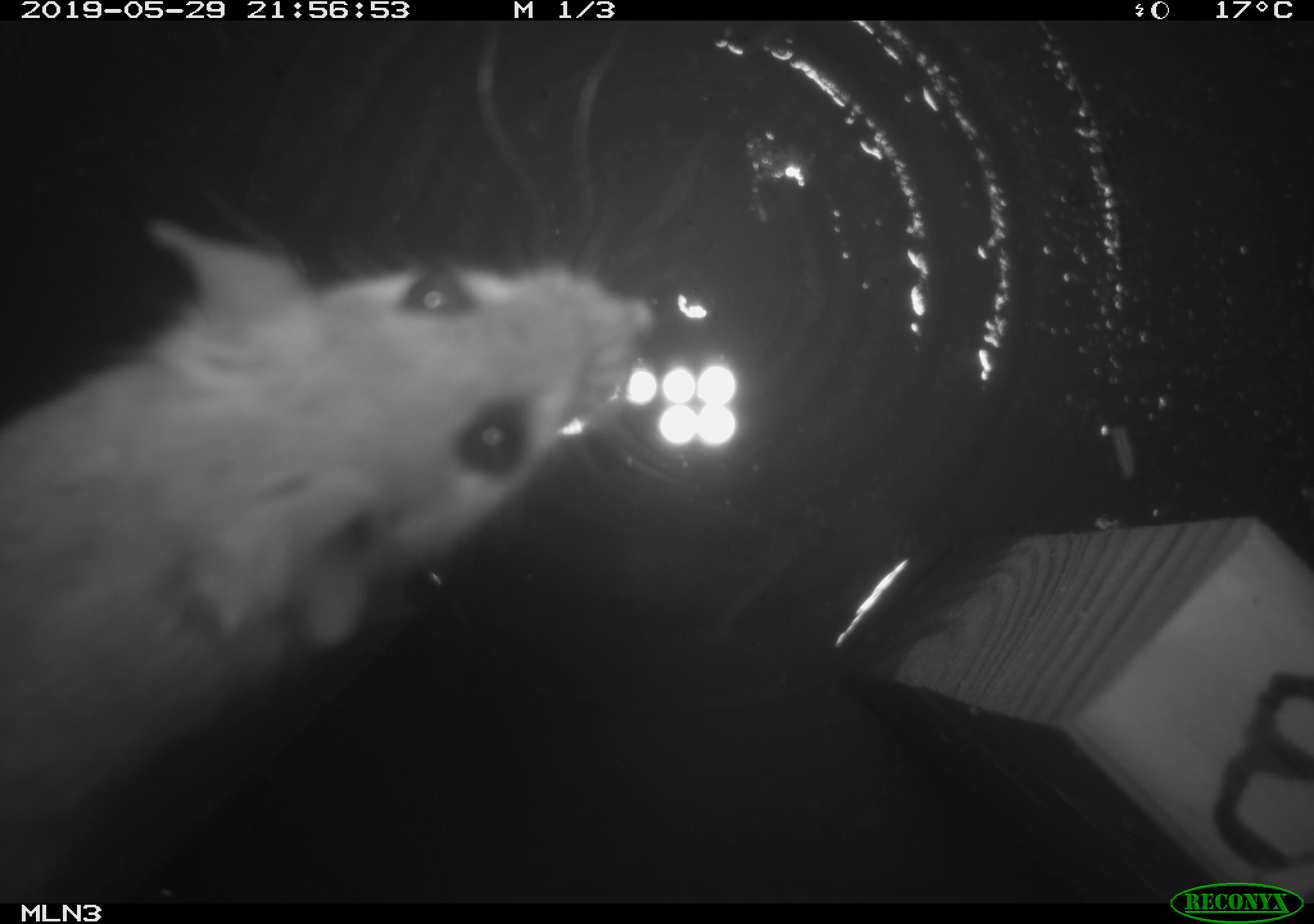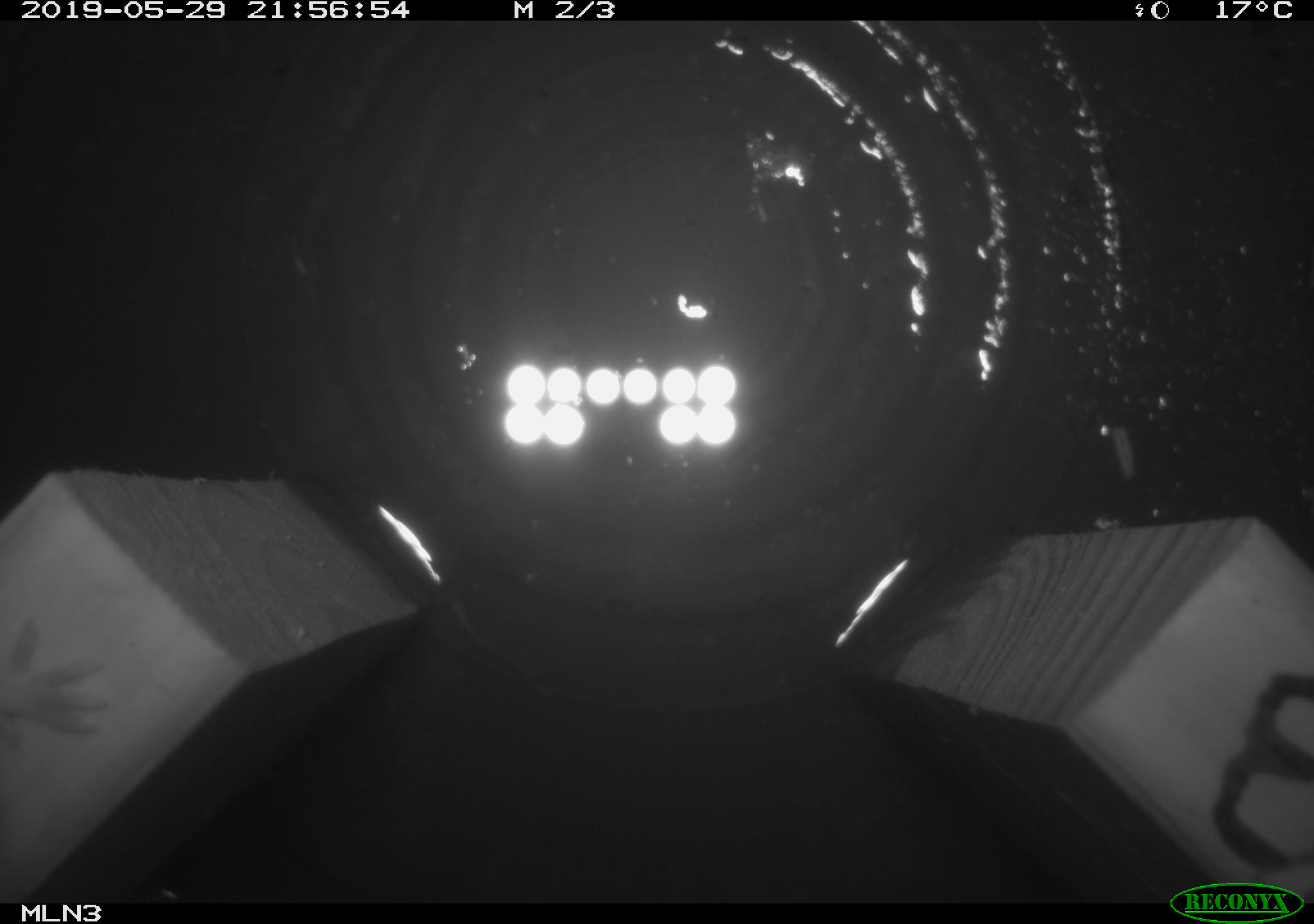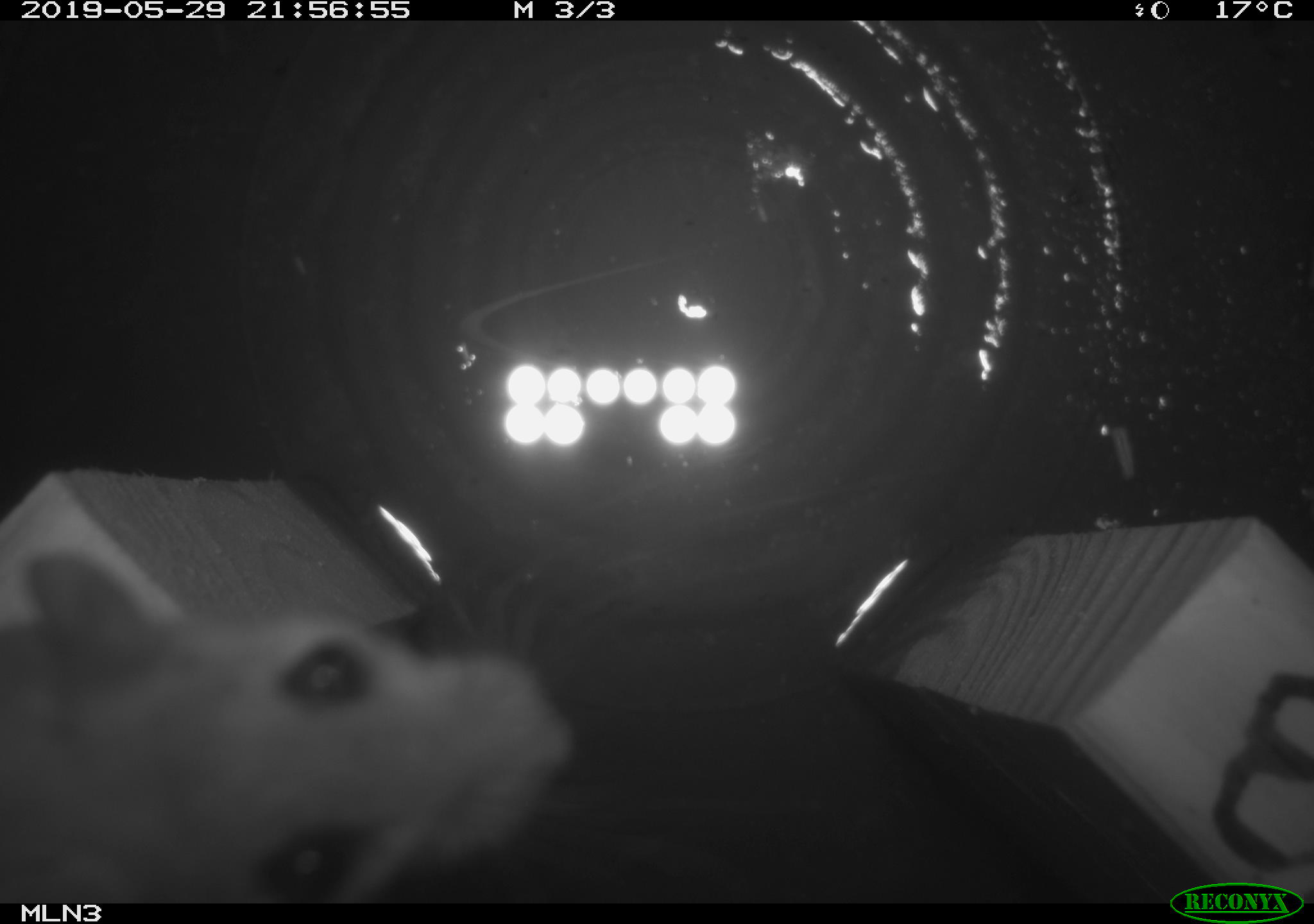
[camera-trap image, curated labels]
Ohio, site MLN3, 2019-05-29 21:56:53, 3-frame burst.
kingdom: Animalia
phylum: Chordata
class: Mammalia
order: Rodentia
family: Cricetidae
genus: Peromyscus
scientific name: Peromyscus leucopus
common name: white-footed mouse